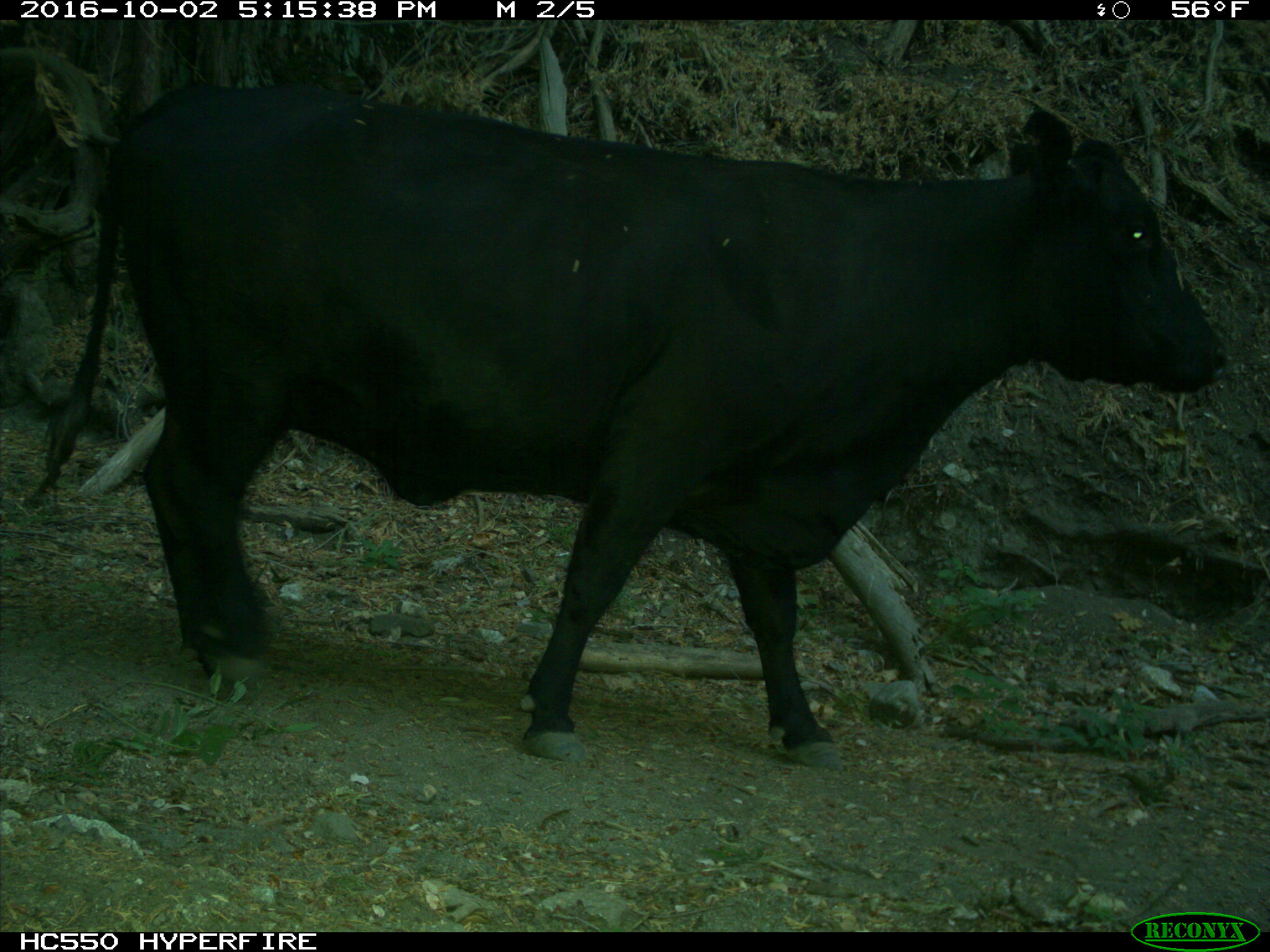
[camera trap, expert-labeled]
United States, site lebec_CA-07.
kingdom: Animalia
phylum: Chordata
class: Mammalia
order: Artiodactyla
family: Bovidae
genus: Bos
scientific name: Bos taurus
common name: domestic cow